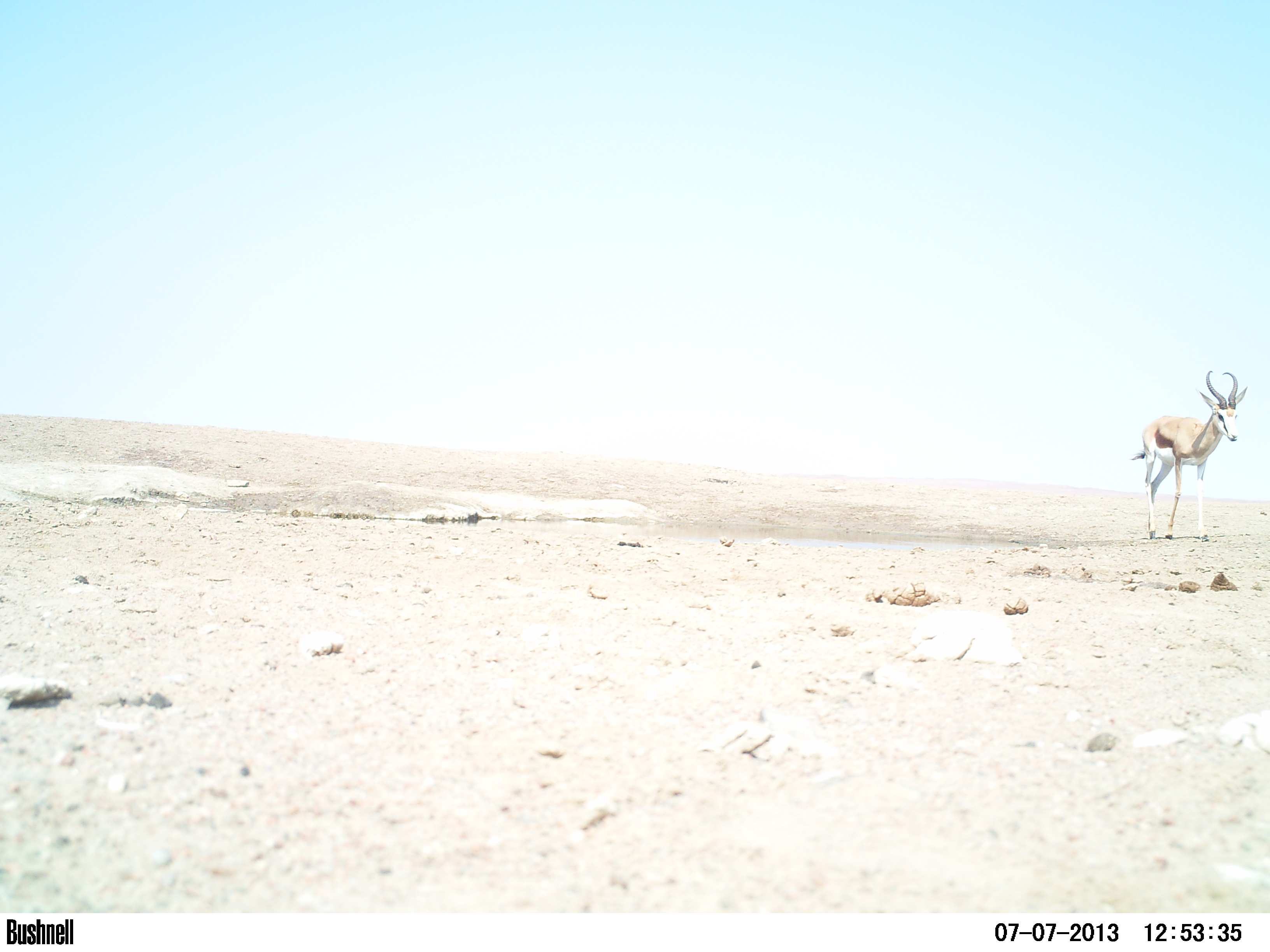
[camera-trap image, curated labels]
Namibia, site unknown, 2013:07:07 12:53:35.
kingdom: Animalia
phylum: Chordata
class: Mammalia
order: Artiodactyla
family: Bovidae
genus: Antidorcas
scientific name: Antidorcas marsupialis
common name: springbok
Antidorcas marsupialis (springbok).